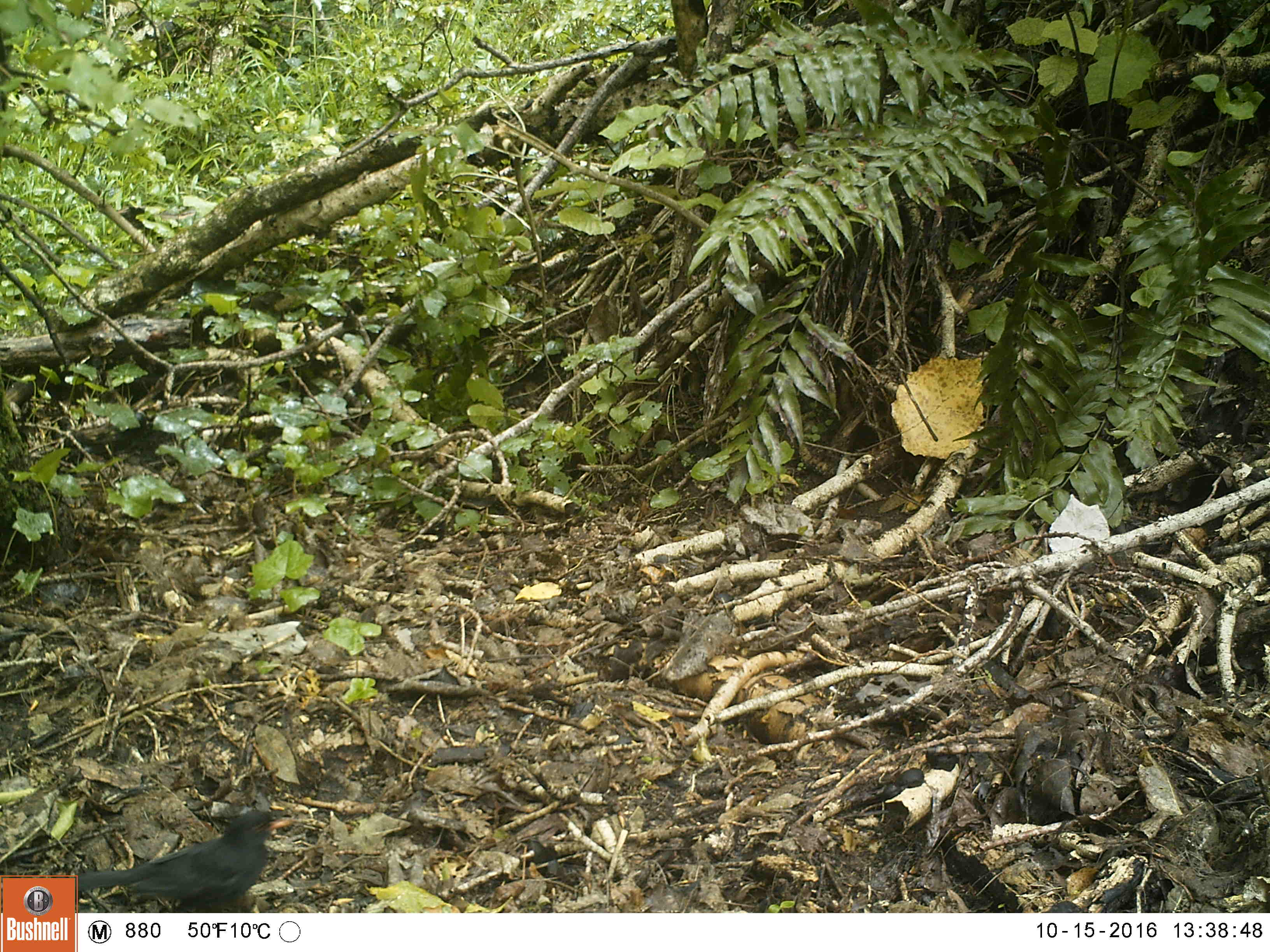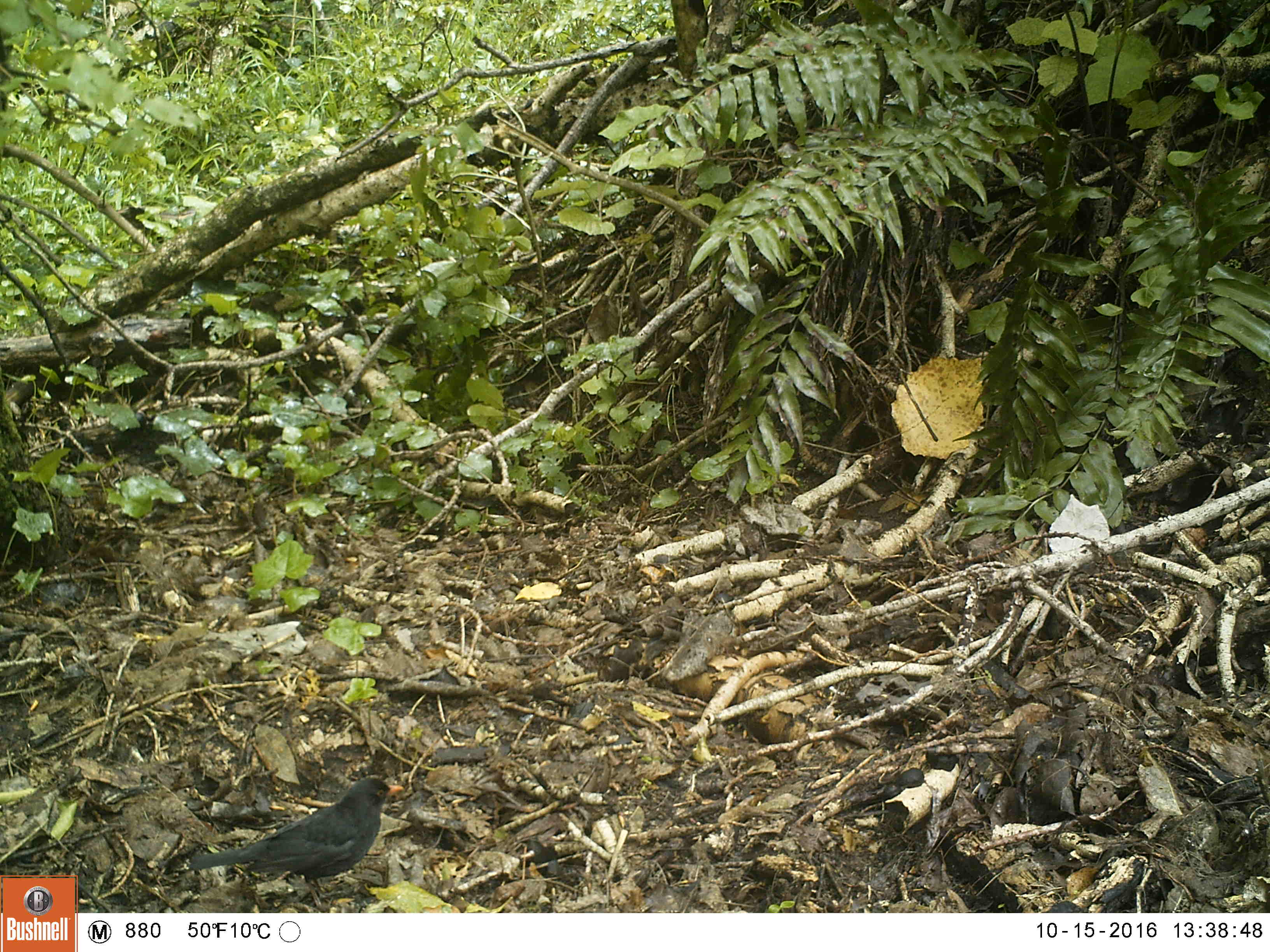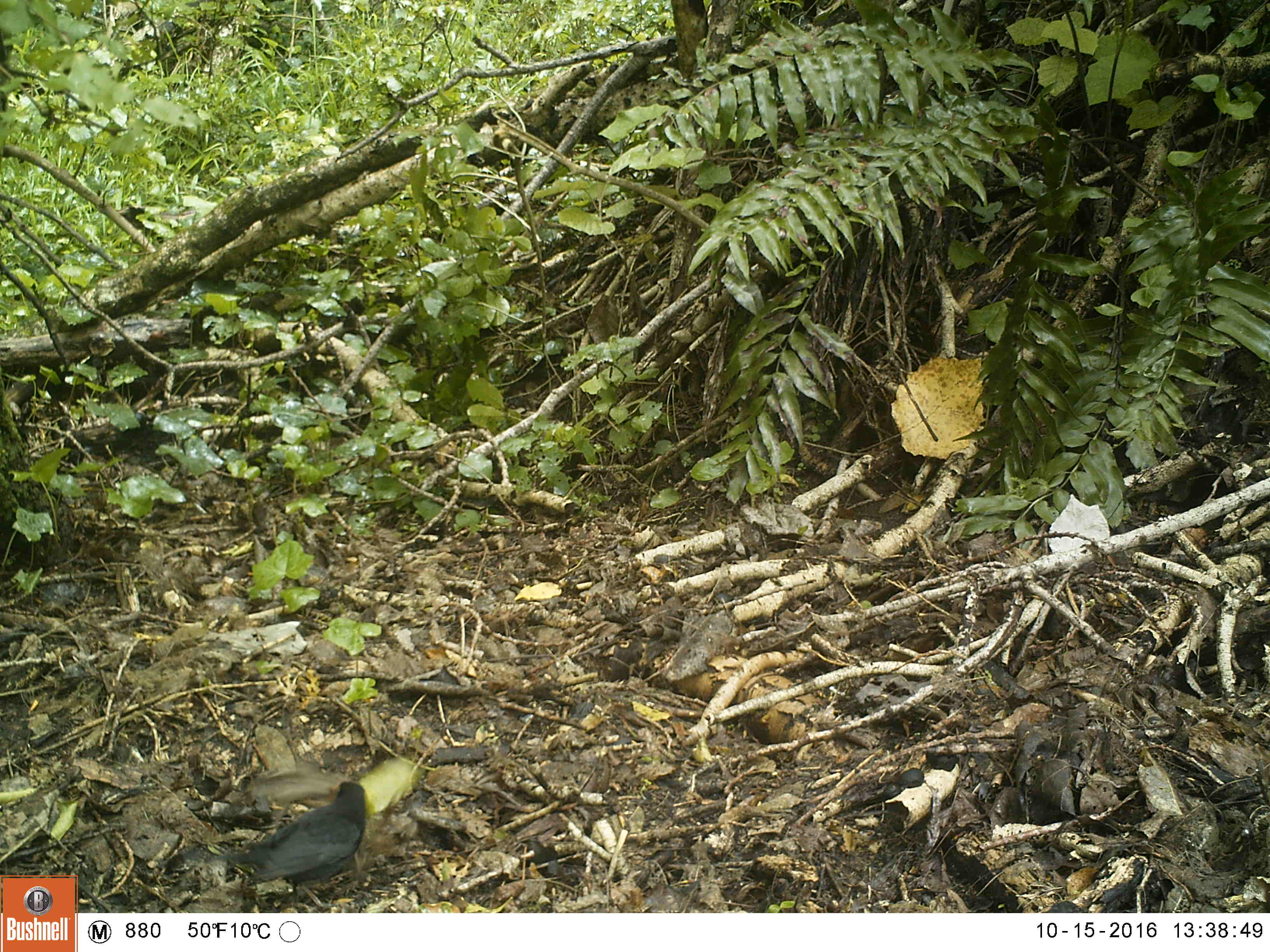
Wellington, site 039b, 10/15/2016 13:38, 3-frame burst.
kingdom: Animalia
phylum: Chordata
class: Aves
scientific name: Aves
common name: bird